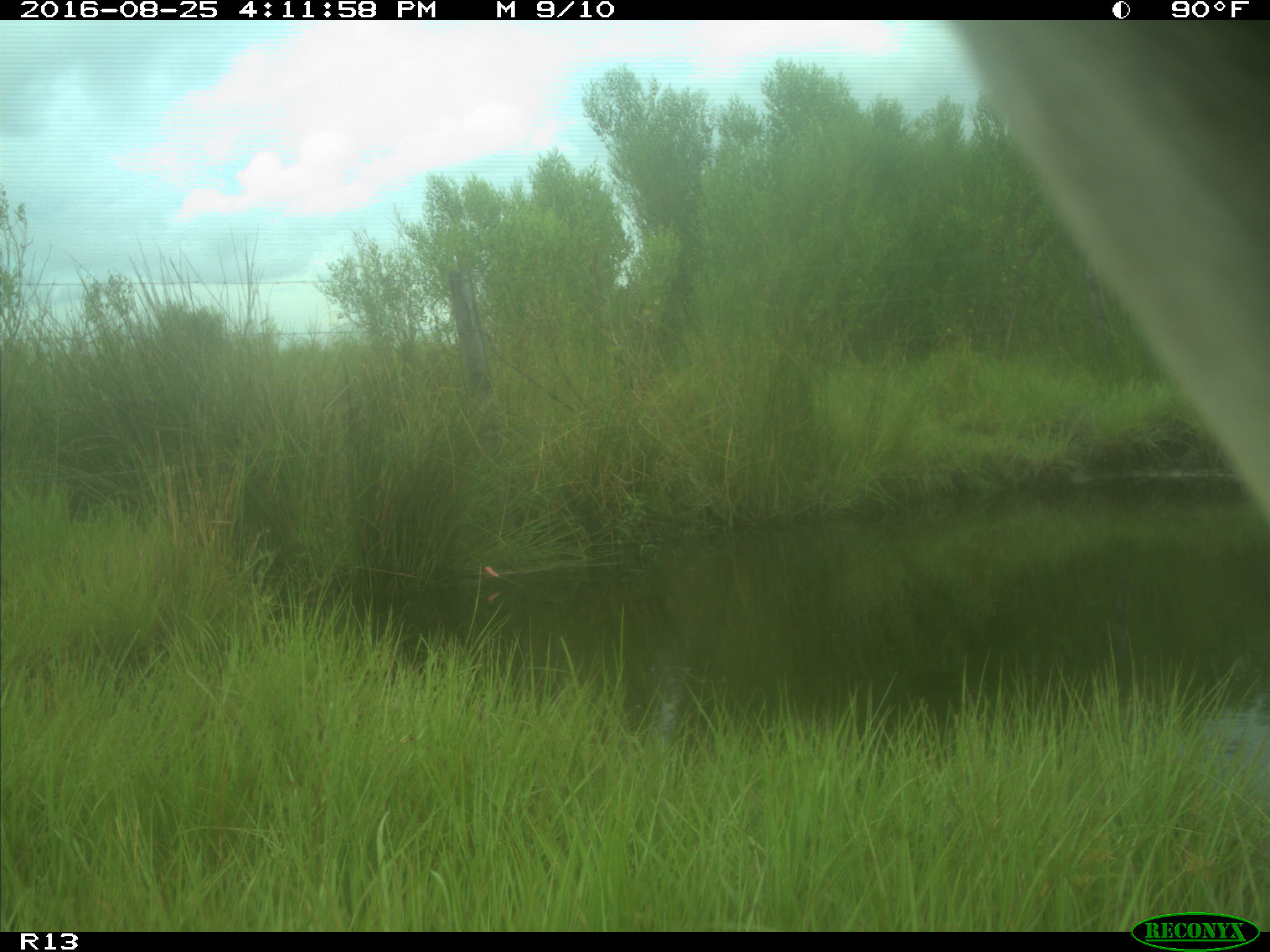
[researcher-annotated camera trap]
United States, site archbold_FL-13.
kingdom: Animalia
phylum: Chordata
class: Mammalia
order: Artiodactyla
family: Bovidae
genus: Bos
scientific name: Bos taurus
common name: domestic cow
Bos taurus (domestic cow).